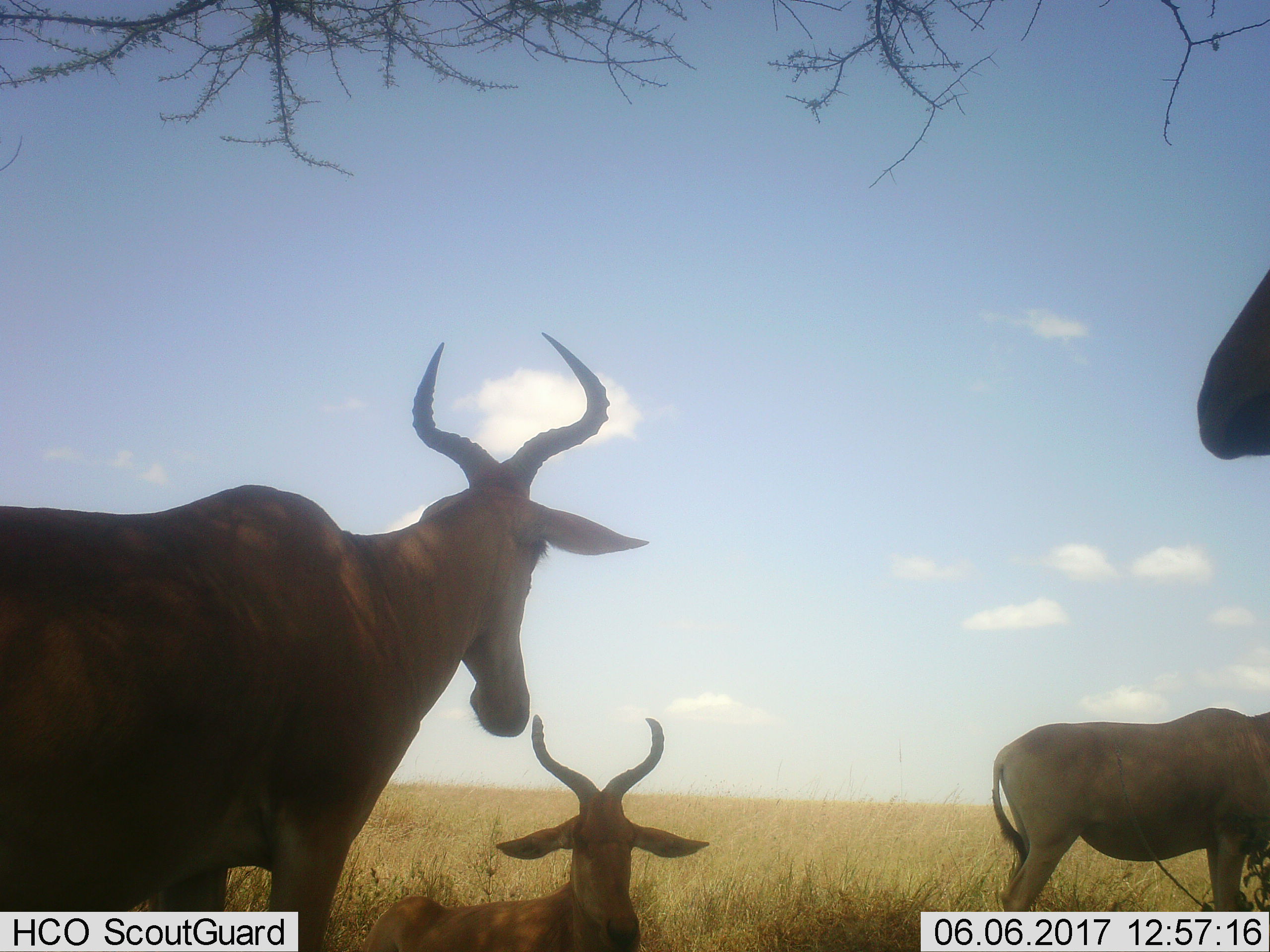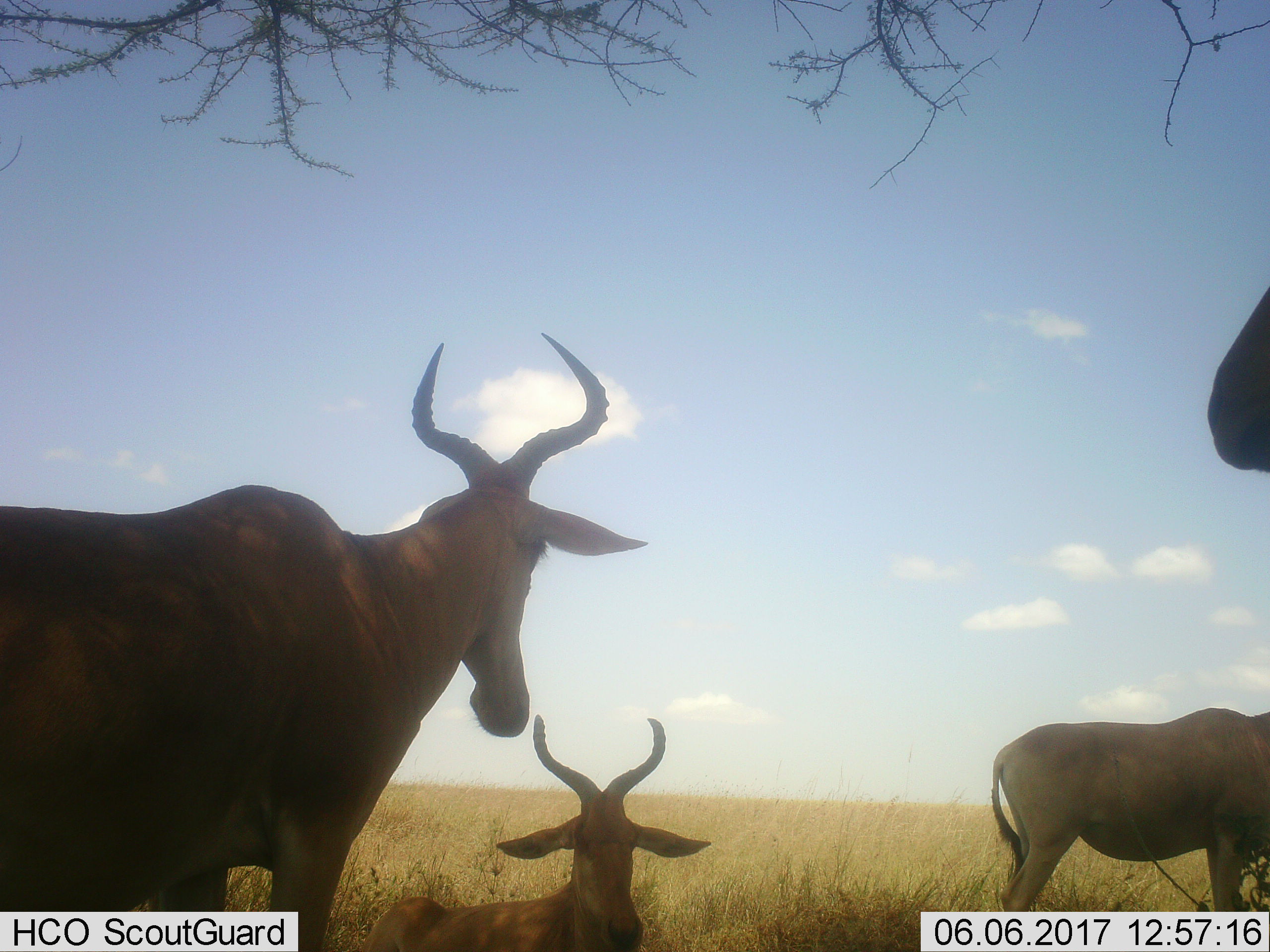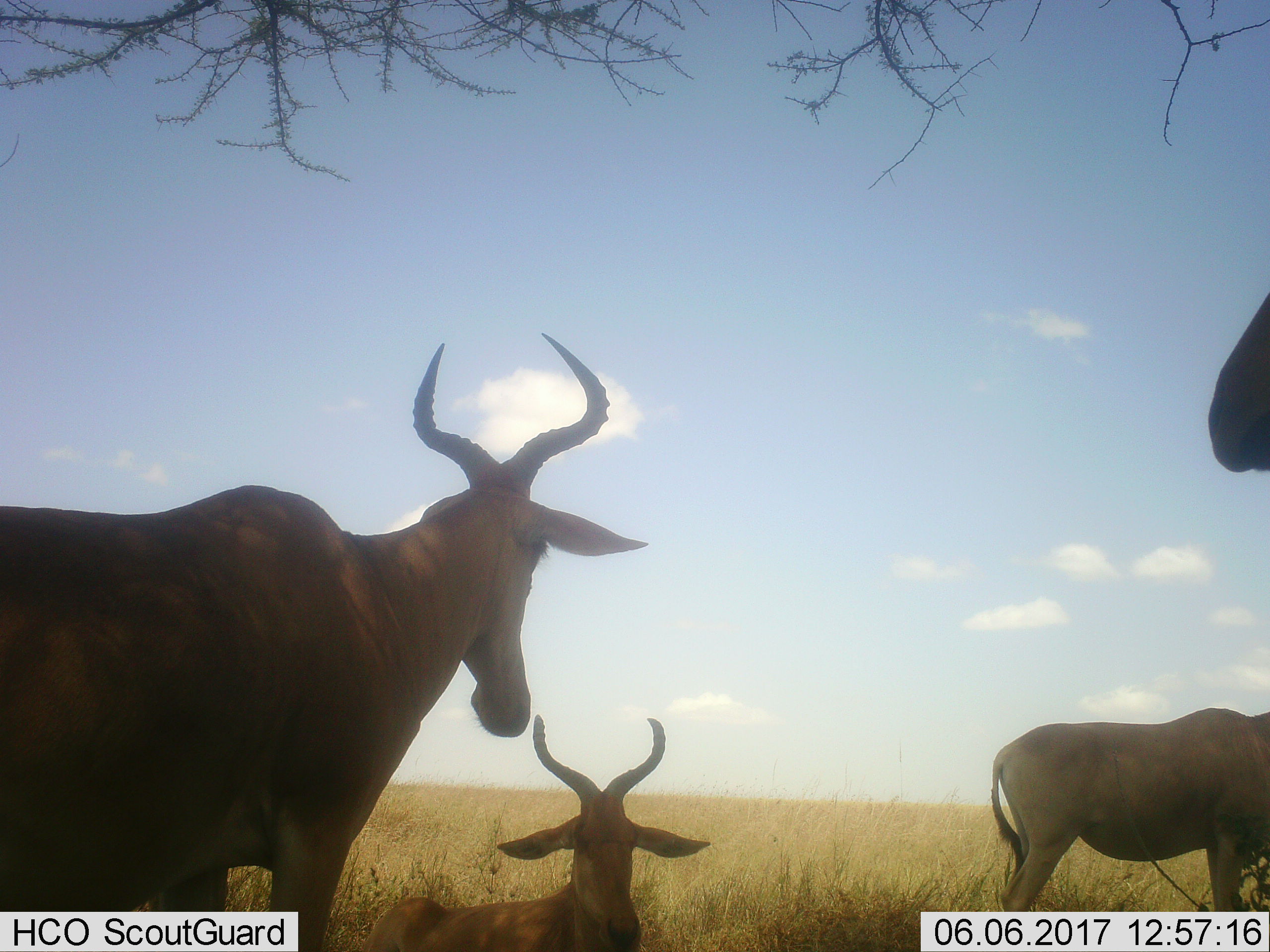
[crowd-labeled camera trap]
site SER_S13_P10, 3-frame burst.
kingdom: Animalia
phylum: Chordata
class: Mammalia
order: Artiodactyla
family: Bovidae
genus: Alcelaphus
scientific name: Alcelaphus buselaphus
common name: hartebeest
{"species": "hartebeest (Alcelaphus buselaphus)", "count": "4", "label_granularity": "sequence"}